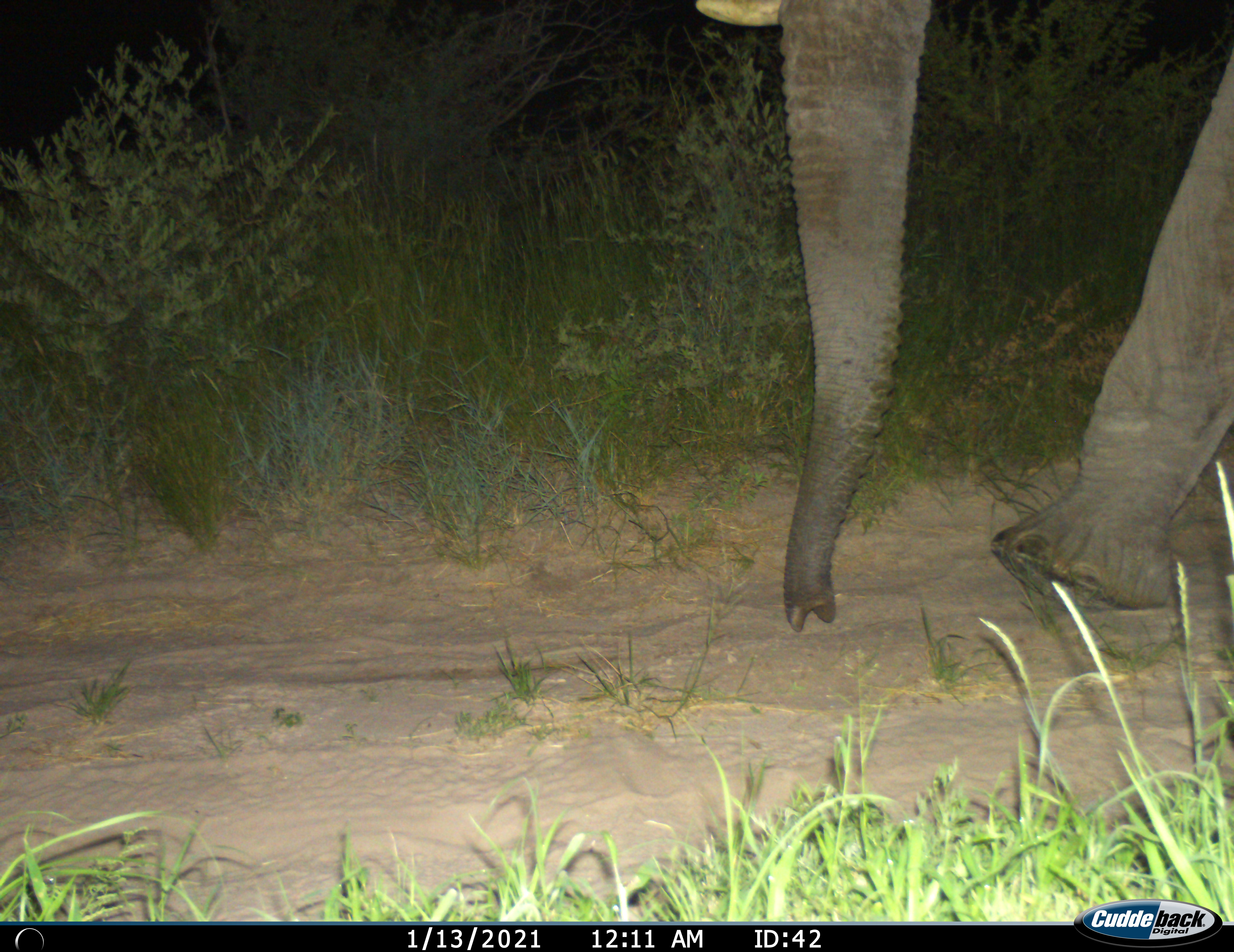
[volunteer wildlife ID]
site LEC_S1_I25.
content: unidentified animal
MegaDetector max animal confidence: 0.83